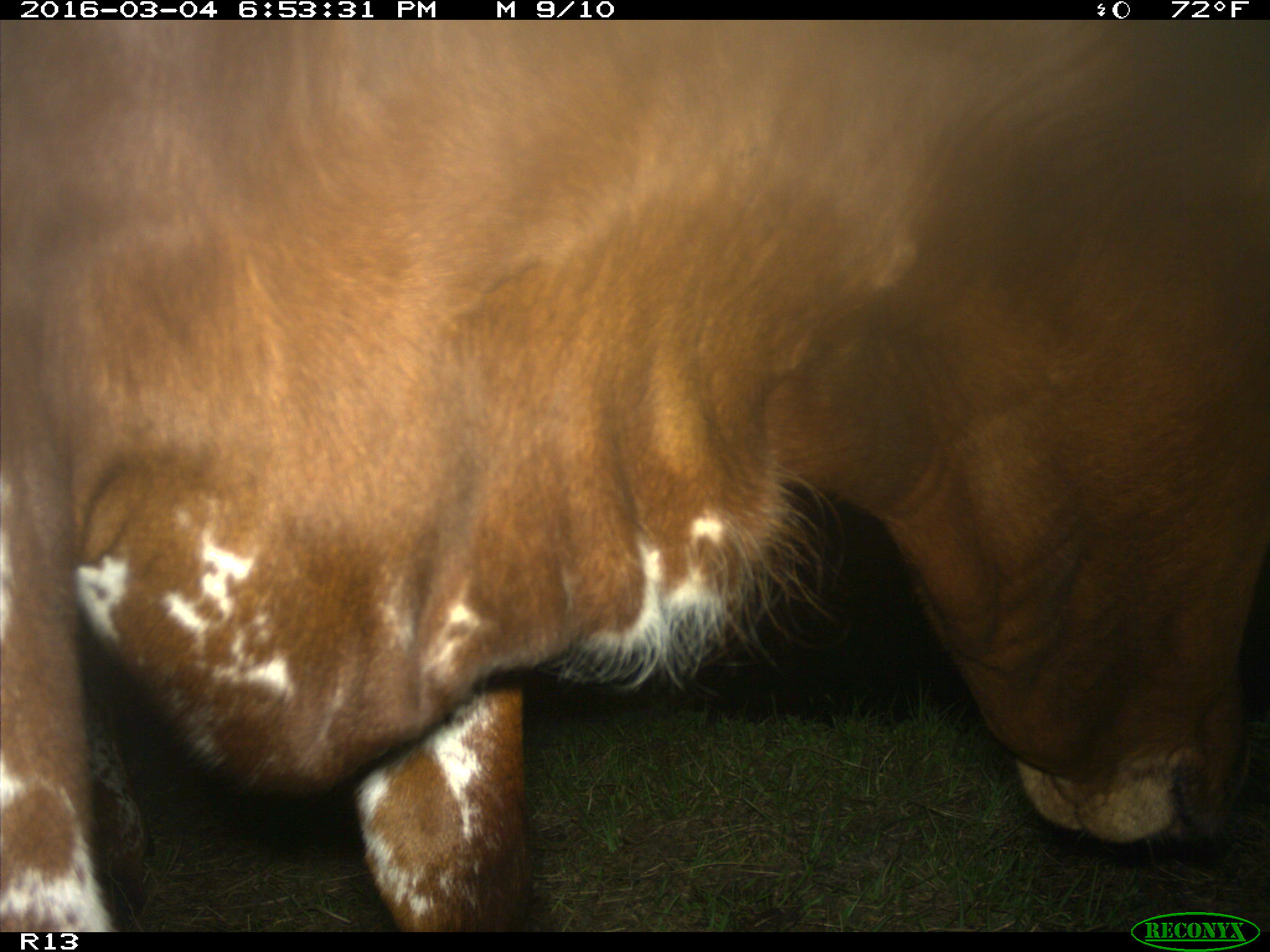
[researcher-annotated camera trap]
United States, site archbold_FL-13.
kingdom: Animalia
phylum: Chordata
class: Mammalia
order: Artiodactyla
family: Bovidae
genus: Bos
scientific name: Bos taurus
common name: domestic cow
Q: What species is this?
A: Bos taurus (domestic cow).